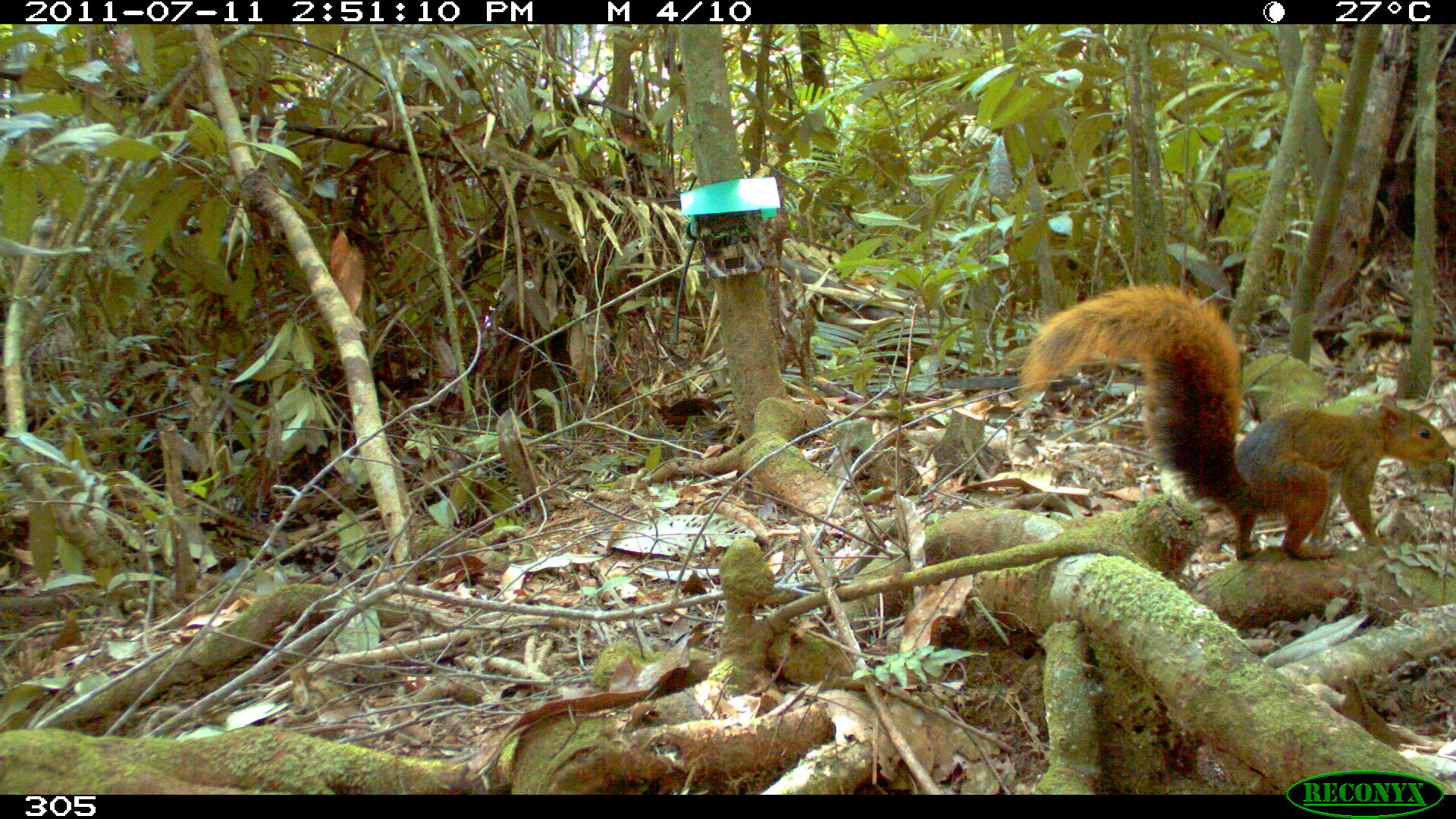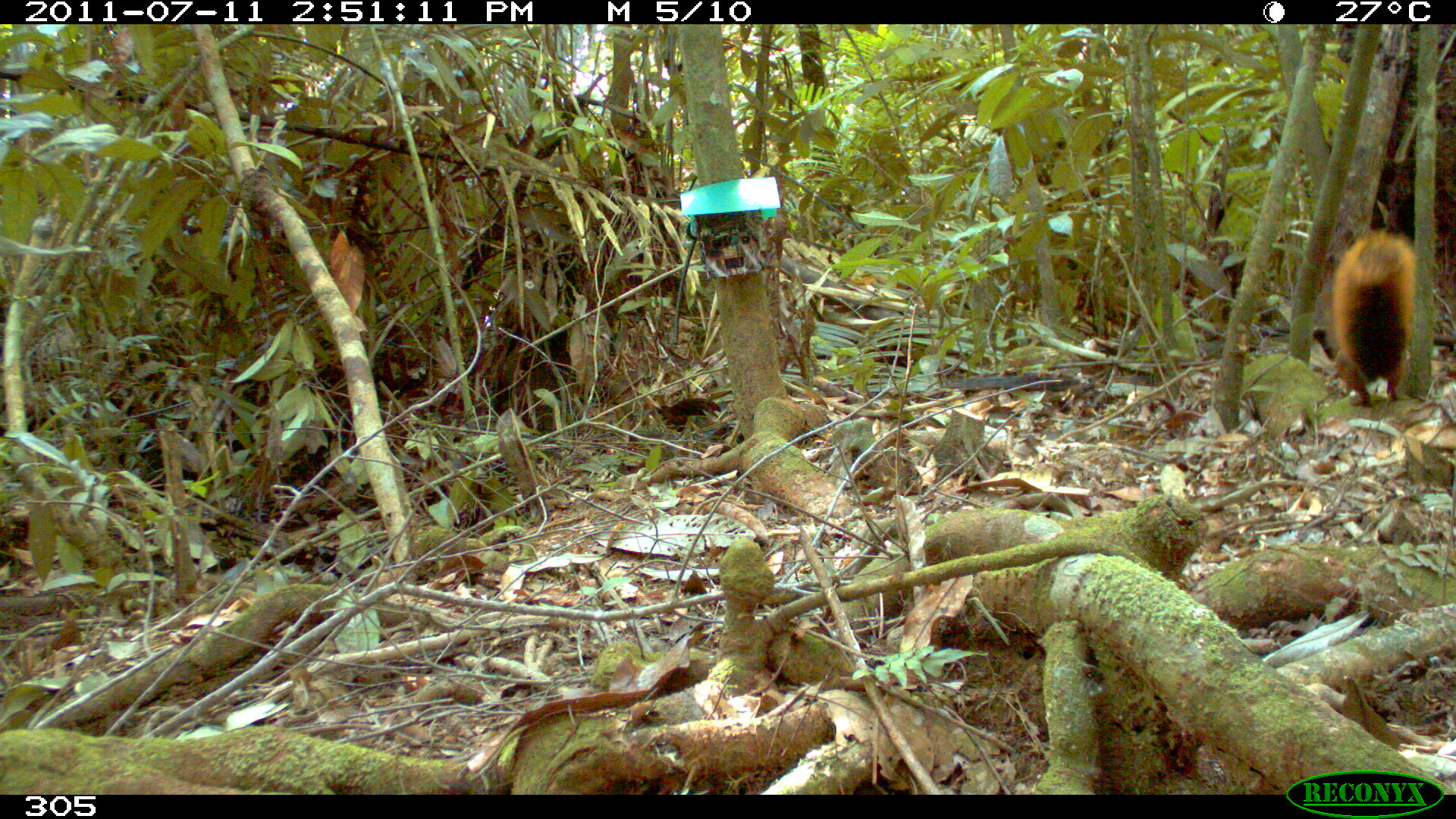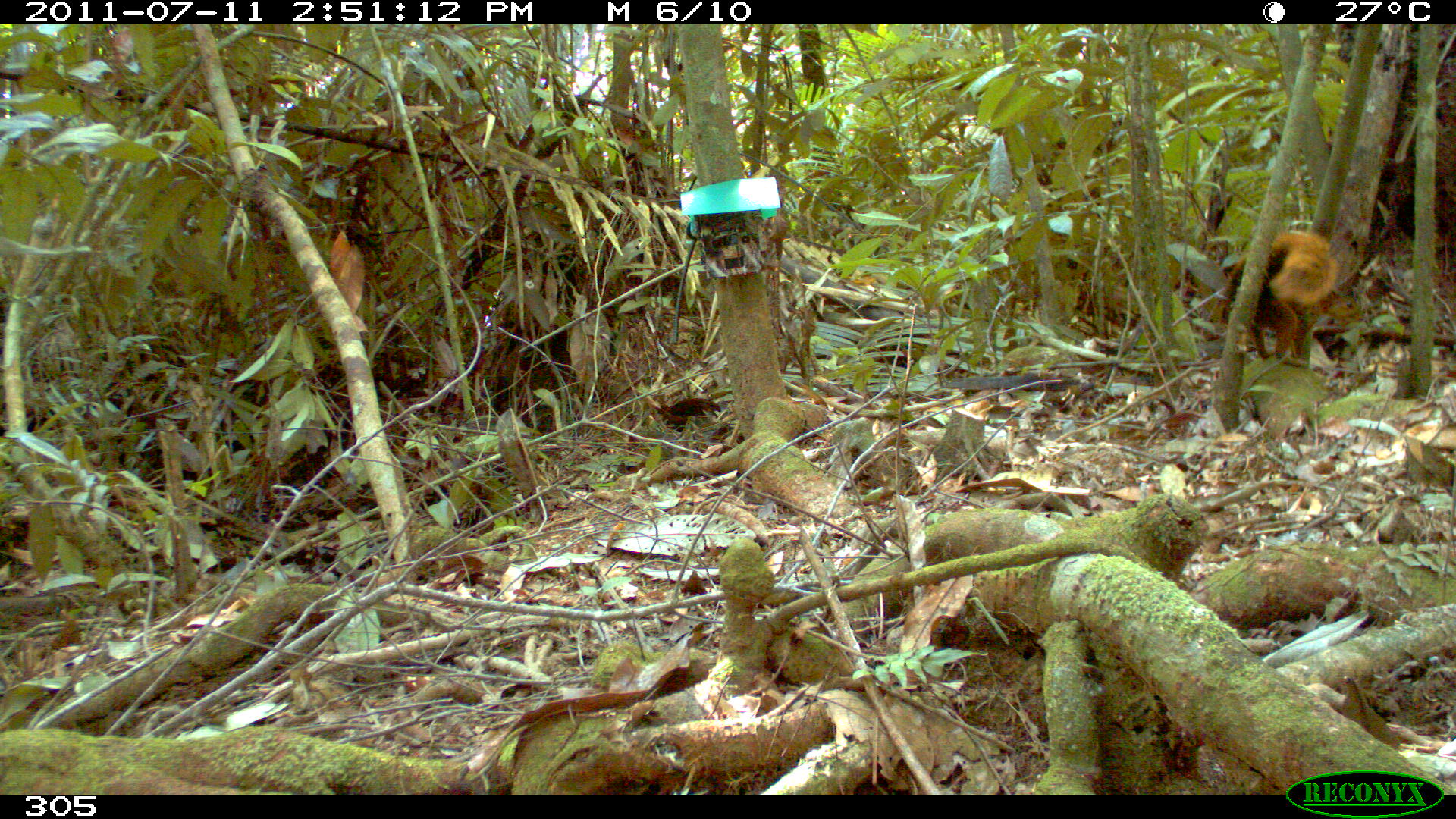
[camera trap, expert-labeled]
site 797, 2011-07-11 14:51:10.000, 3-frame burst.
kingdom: Animalia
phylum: Chordata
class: Mammalia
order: Rodentia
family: Sciuridae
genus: Sciurus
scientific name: Sciurus spadiceus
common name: southern amazon red squirrel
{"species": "Sciurus spadiceus (southern amazon red squirrel)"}